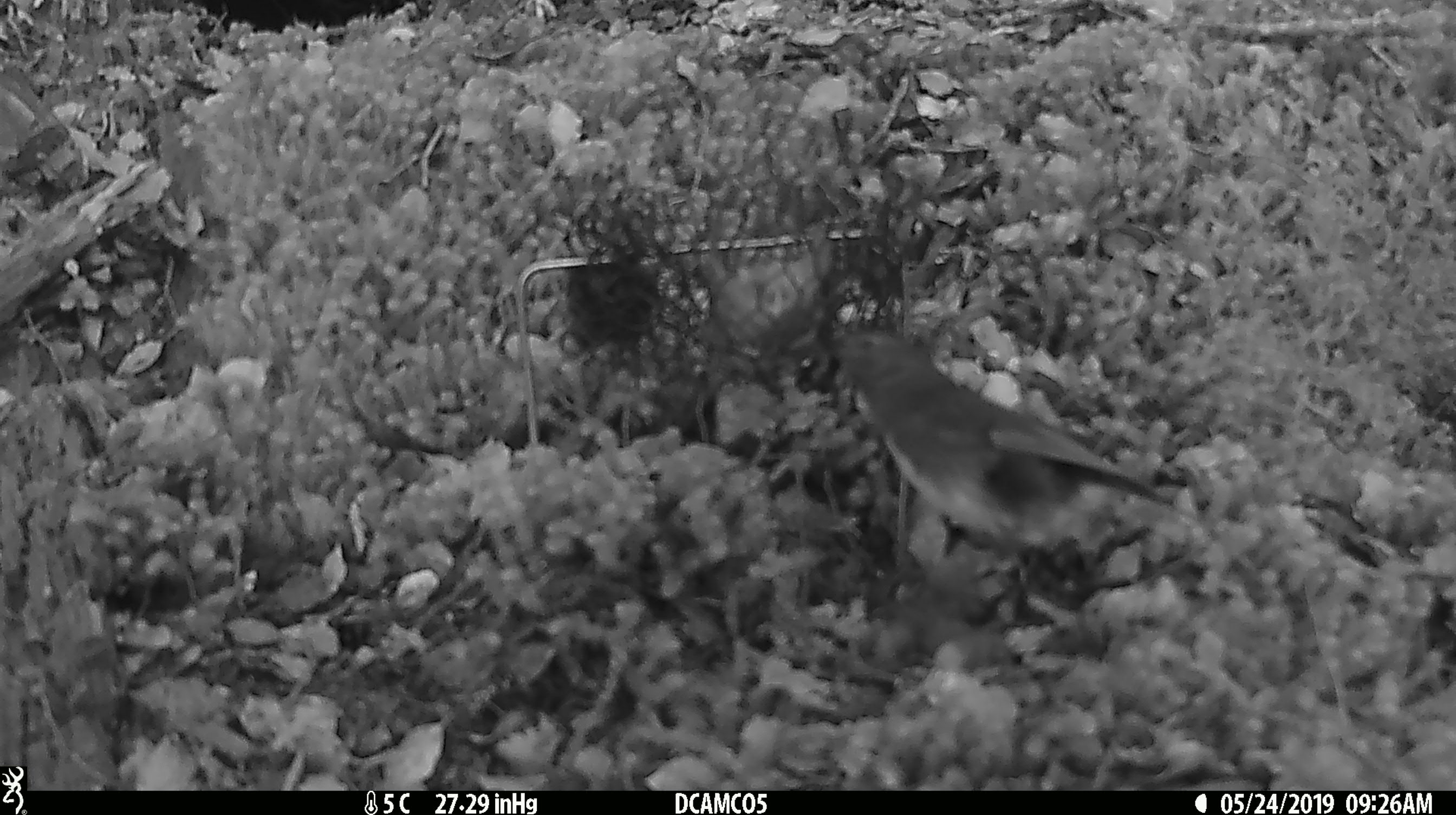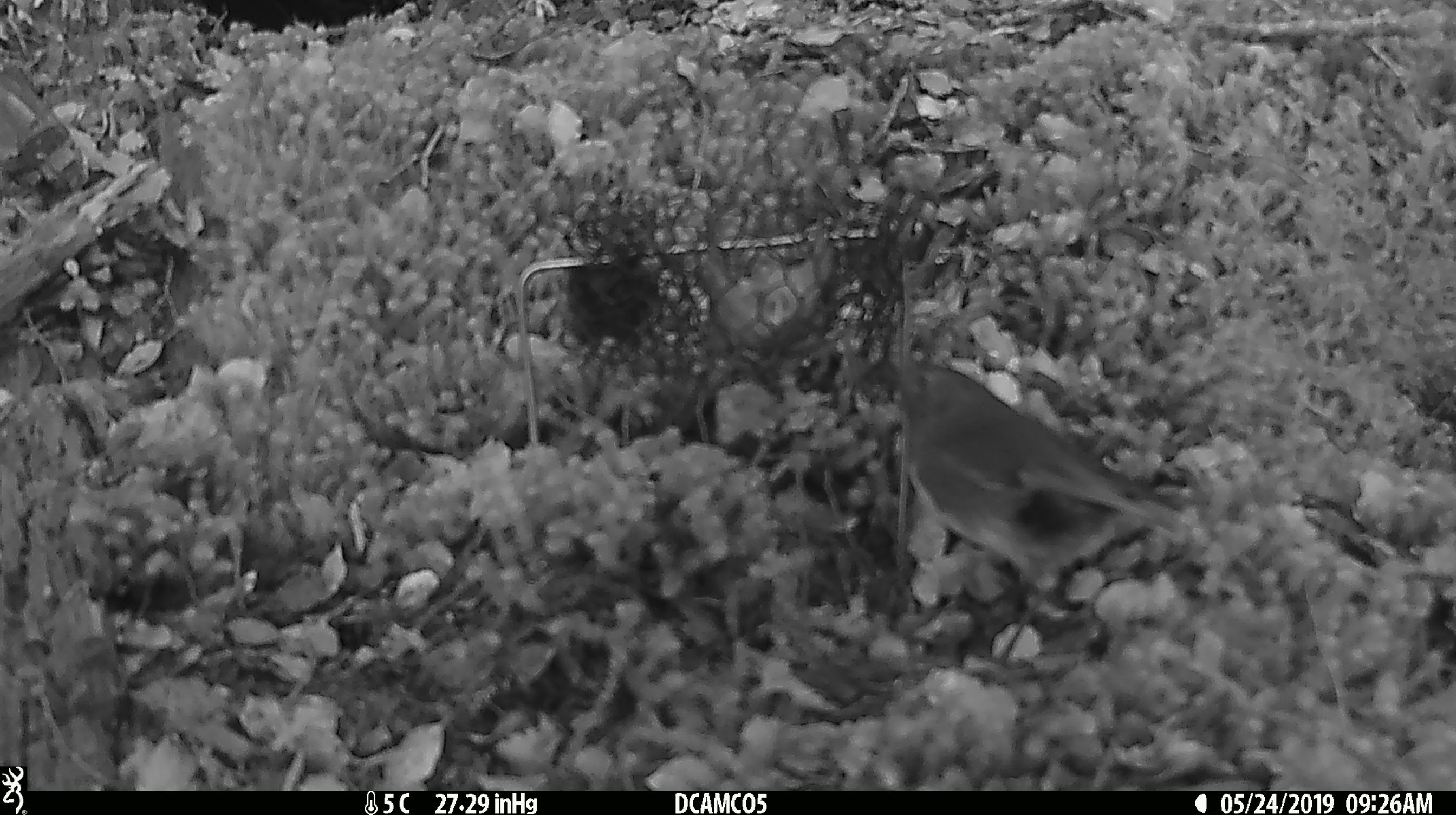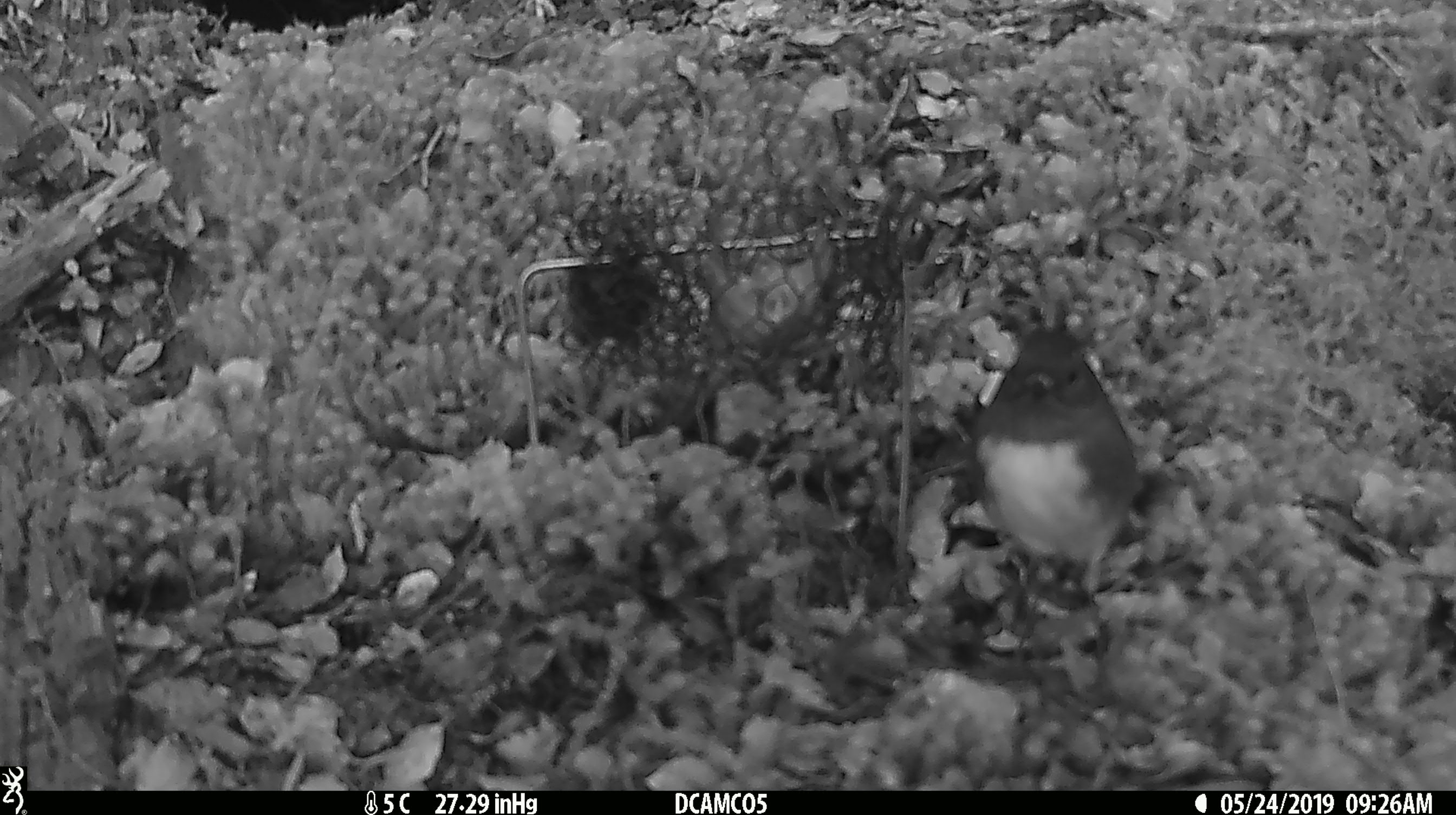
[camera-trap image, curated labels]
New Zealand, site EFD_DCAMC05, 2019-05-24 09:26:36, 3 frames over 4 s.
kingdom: Animalia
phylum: Chordata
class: Aves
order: Passeriformes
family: Petroicidae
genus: Petroica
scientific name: Petroica australis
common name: new zealand robin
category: robin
Robin (new zealand robin) (Petroica australis).